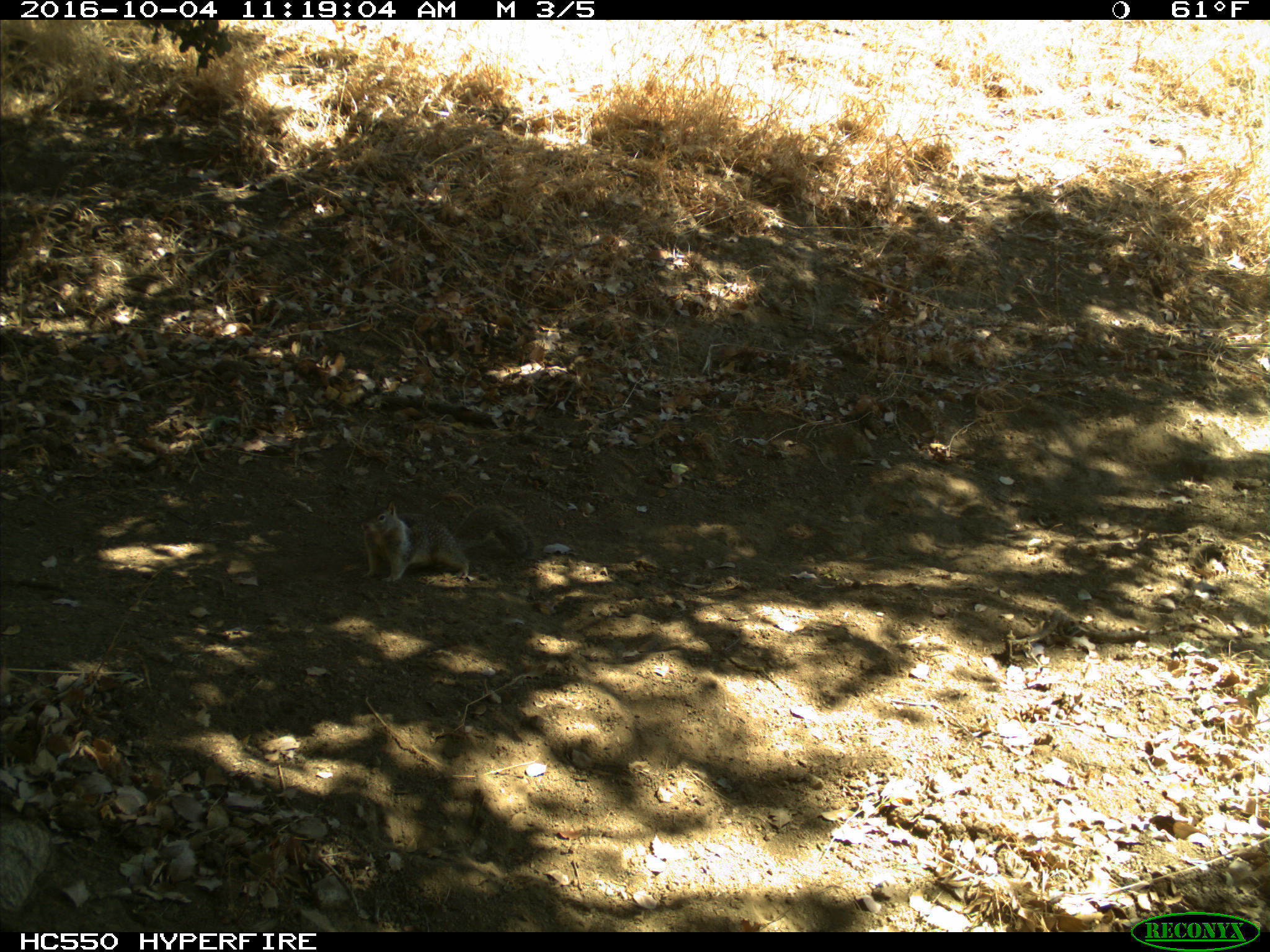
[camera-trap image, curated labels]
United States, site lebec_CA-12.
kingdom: Animalia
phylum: Chordata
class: Mammalia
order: Rodentia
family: Sciuridae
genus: Otospermophilus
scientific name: Otospermophilus beecheyi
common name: california ground squirrel